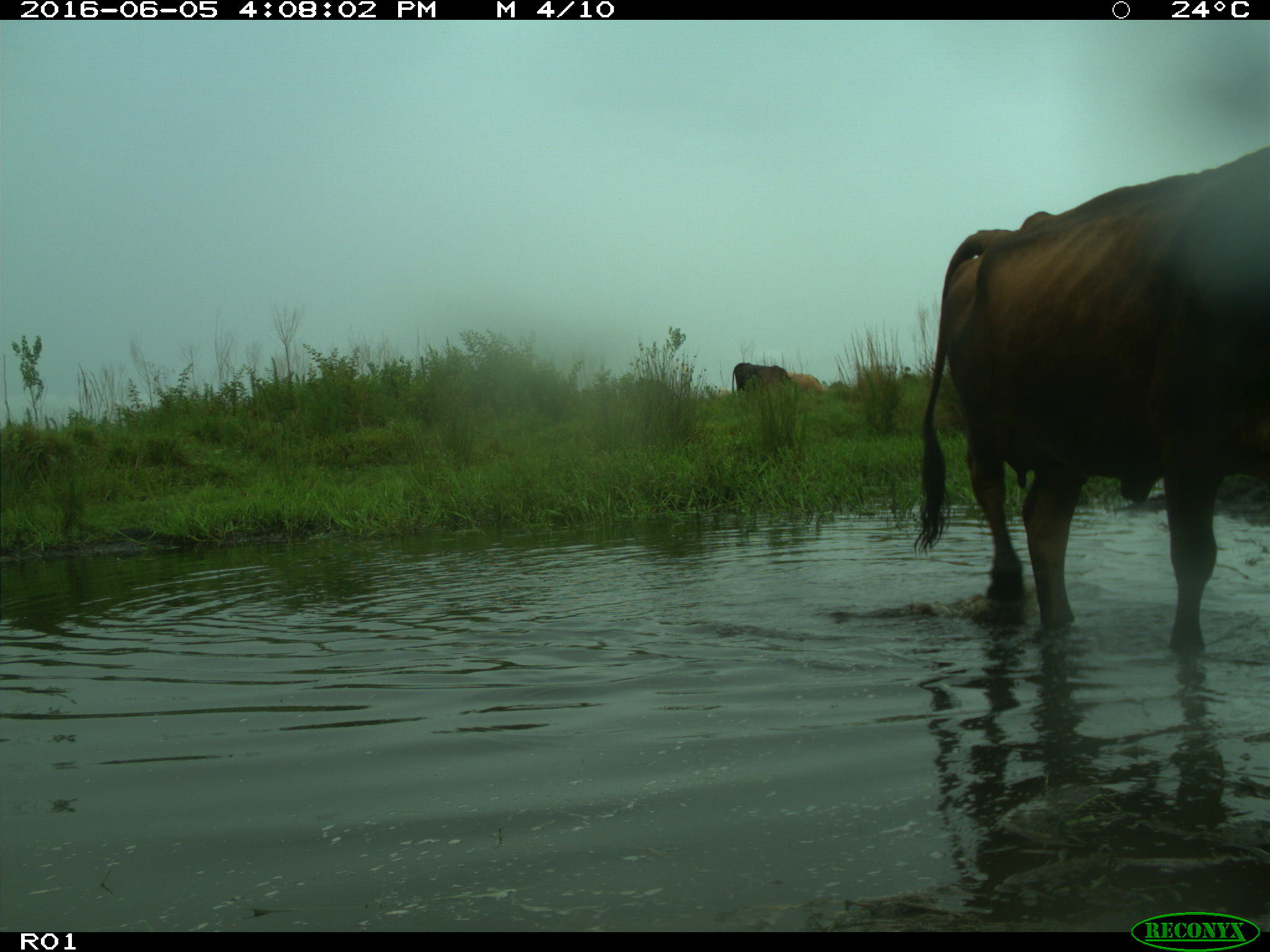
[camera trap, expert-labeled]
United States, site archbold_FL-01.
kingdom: Animalia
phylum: Chordata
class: Mammalia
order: Artiodactyla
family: Bovidae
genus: Bos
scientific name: Bos taurus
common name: domestic cow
Bos taurus (domestic cow).